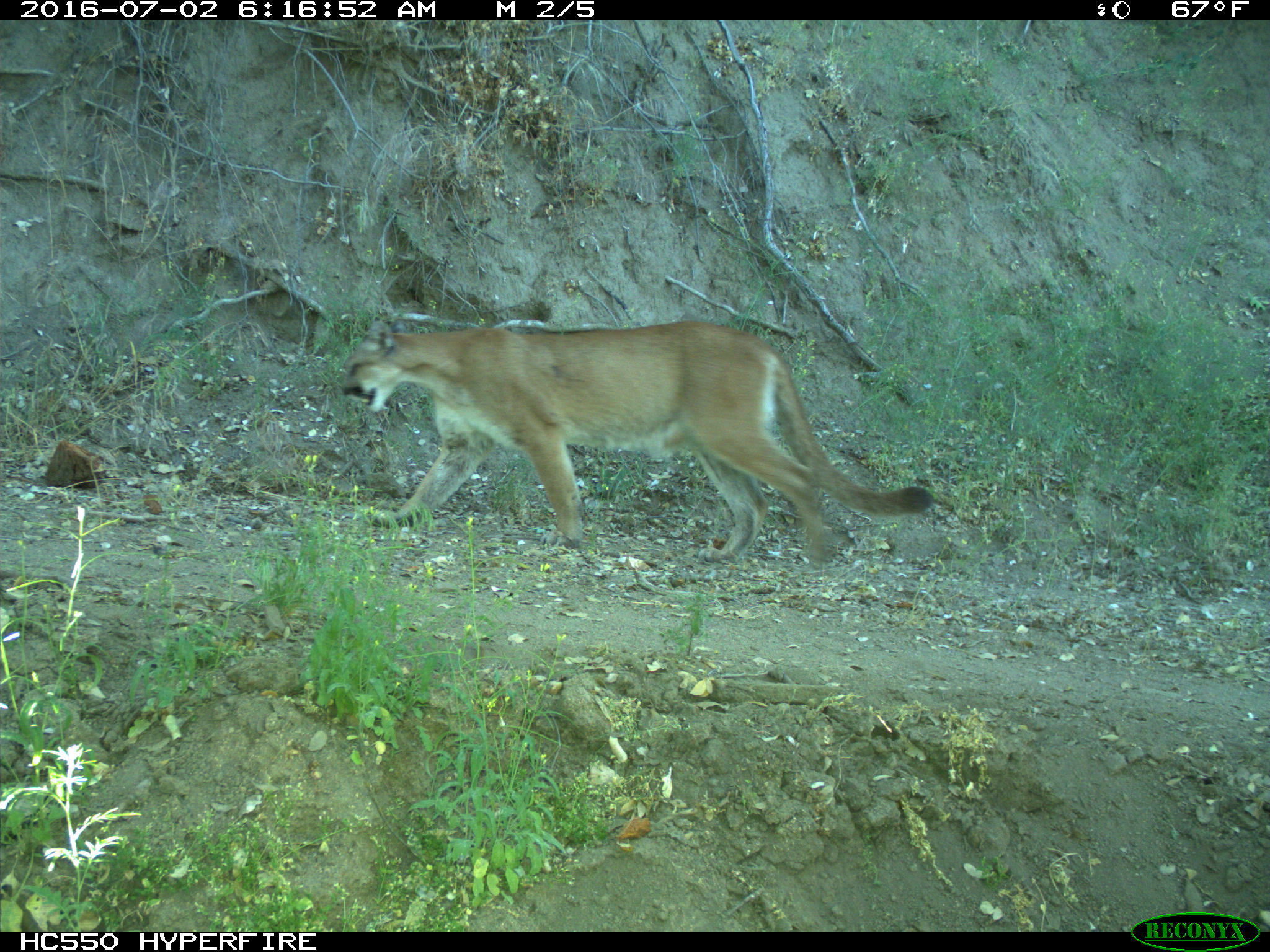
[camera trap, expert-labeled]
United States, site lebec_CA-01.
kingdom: Animalia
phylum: Chordata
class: Mammalia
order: Carnivora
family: Felidae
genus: Puma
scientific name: Puma concolor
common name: mountain lion